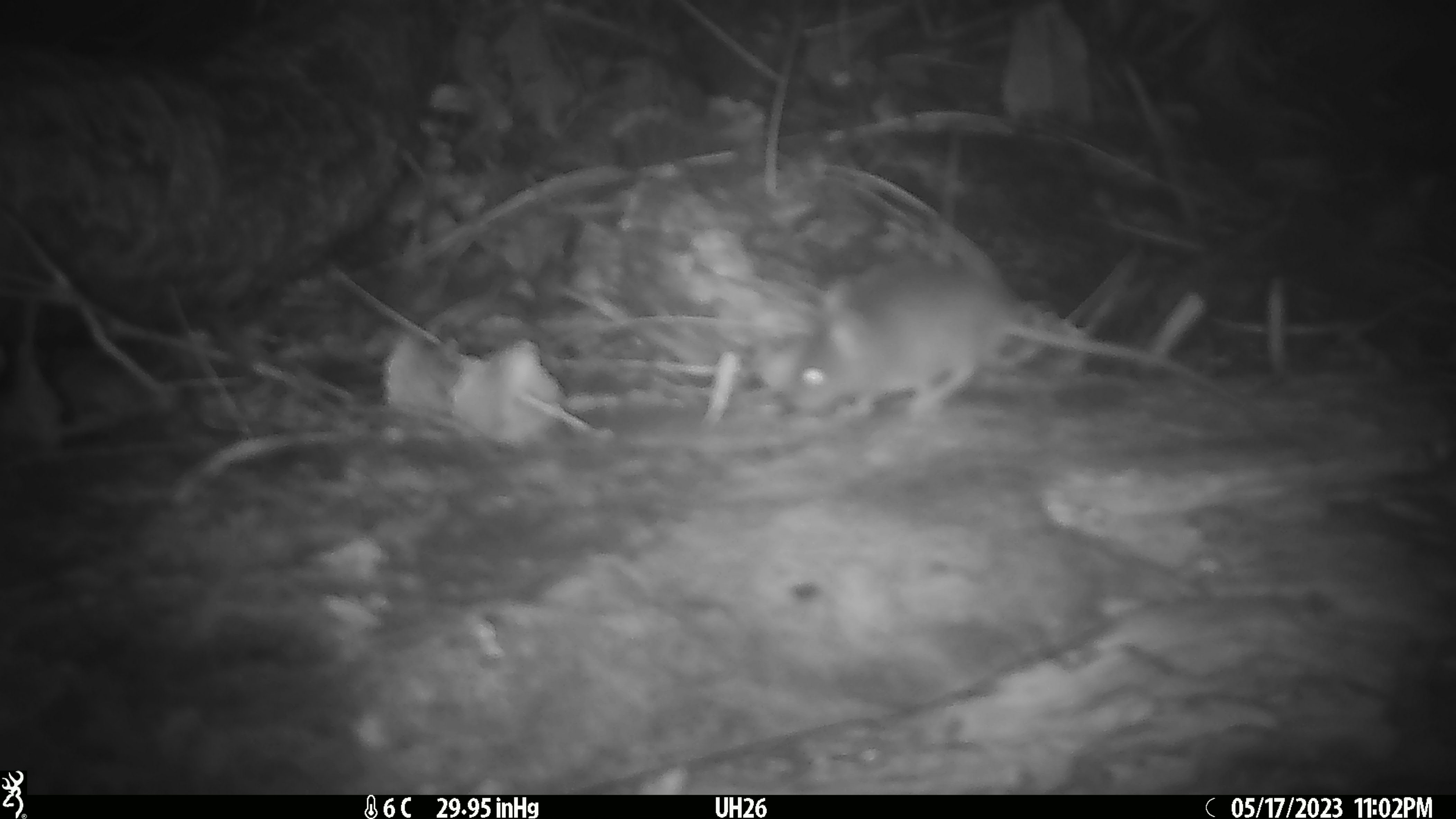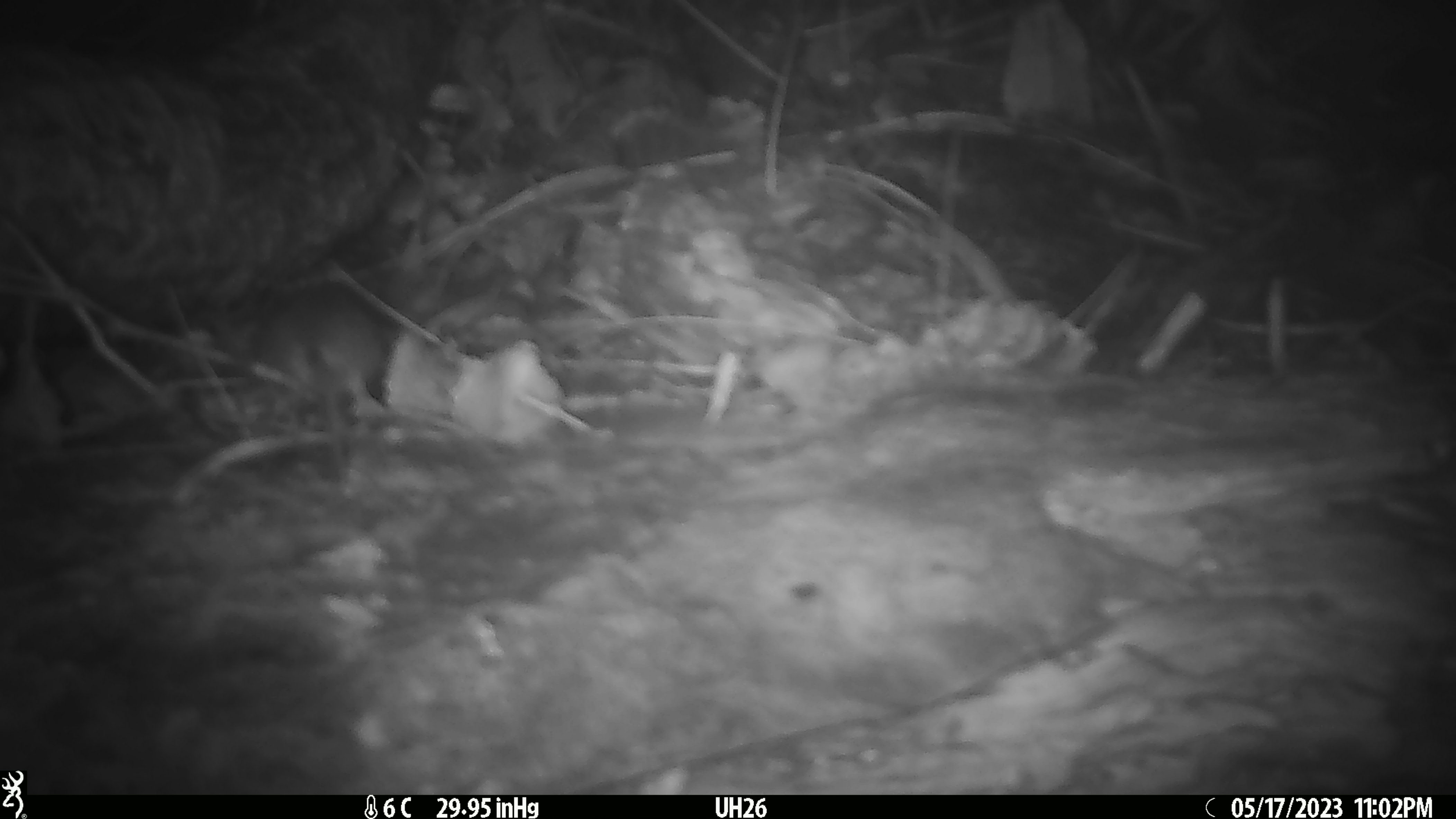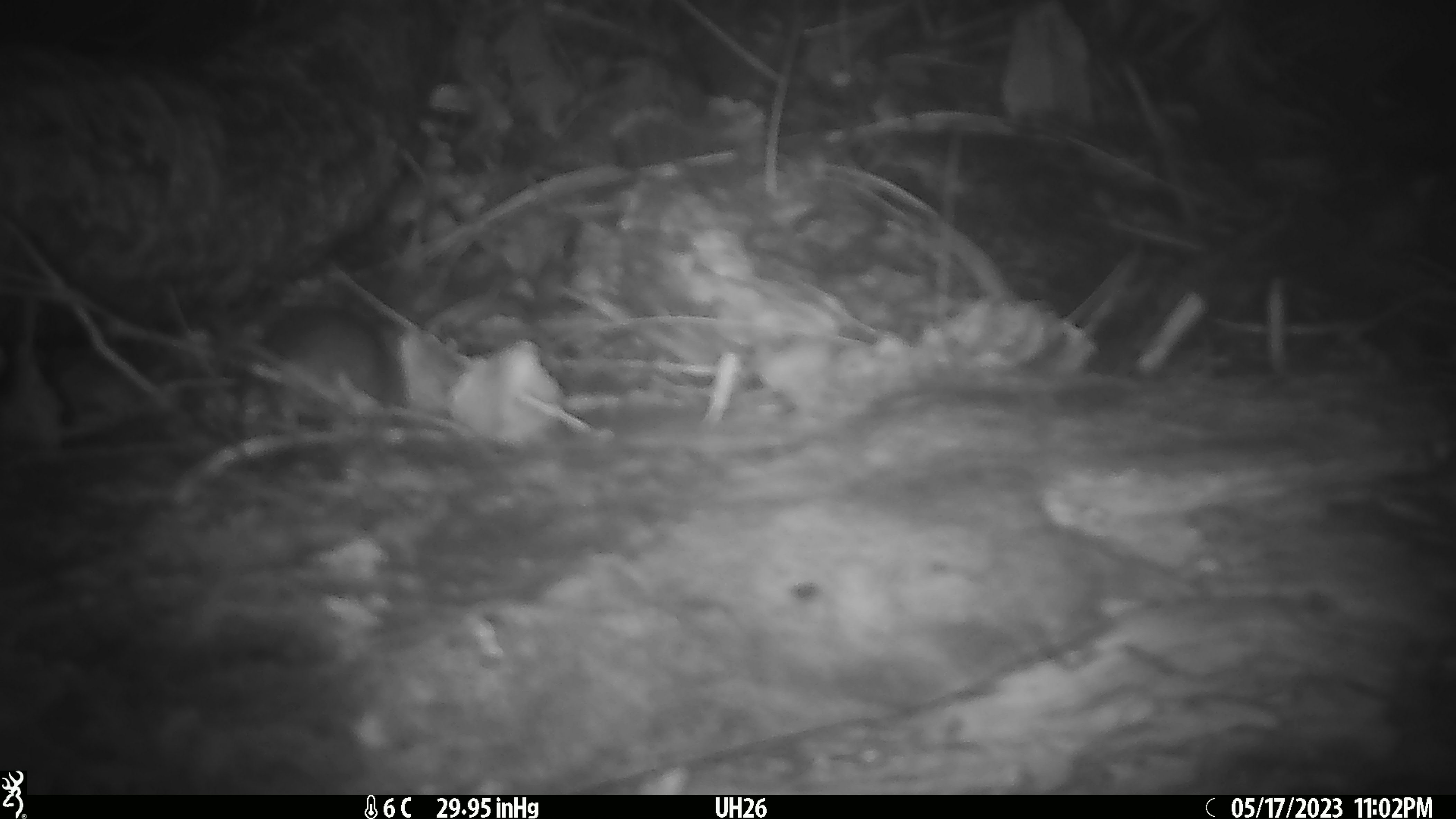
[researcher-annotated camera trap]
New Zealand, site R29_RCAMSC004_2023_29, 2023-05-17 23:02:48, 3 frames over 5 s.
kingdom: Animalia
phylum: Chordata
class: Mammalia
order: Rodentia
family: Muridae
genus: Mus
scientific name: Mus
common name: mouse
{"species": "mouse (Mus)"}